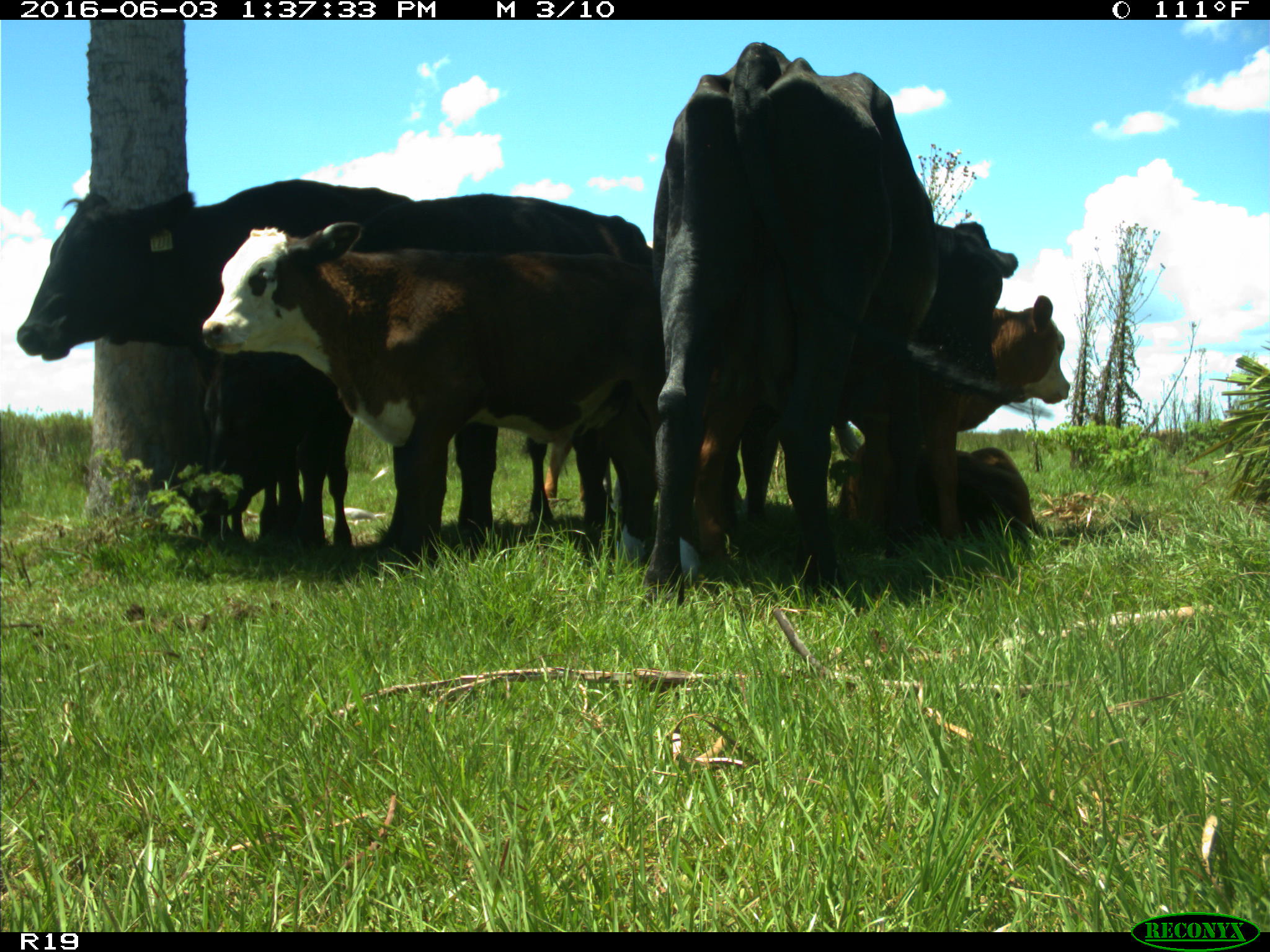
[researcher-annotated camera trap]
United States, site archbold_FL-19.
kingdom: Animalia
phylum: Chordata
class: Mammalia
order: Artiodactyla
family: Bovidae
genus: Bos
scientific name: Bos taurus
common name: domestic cow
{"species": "Bos taurus (domestic cow)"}